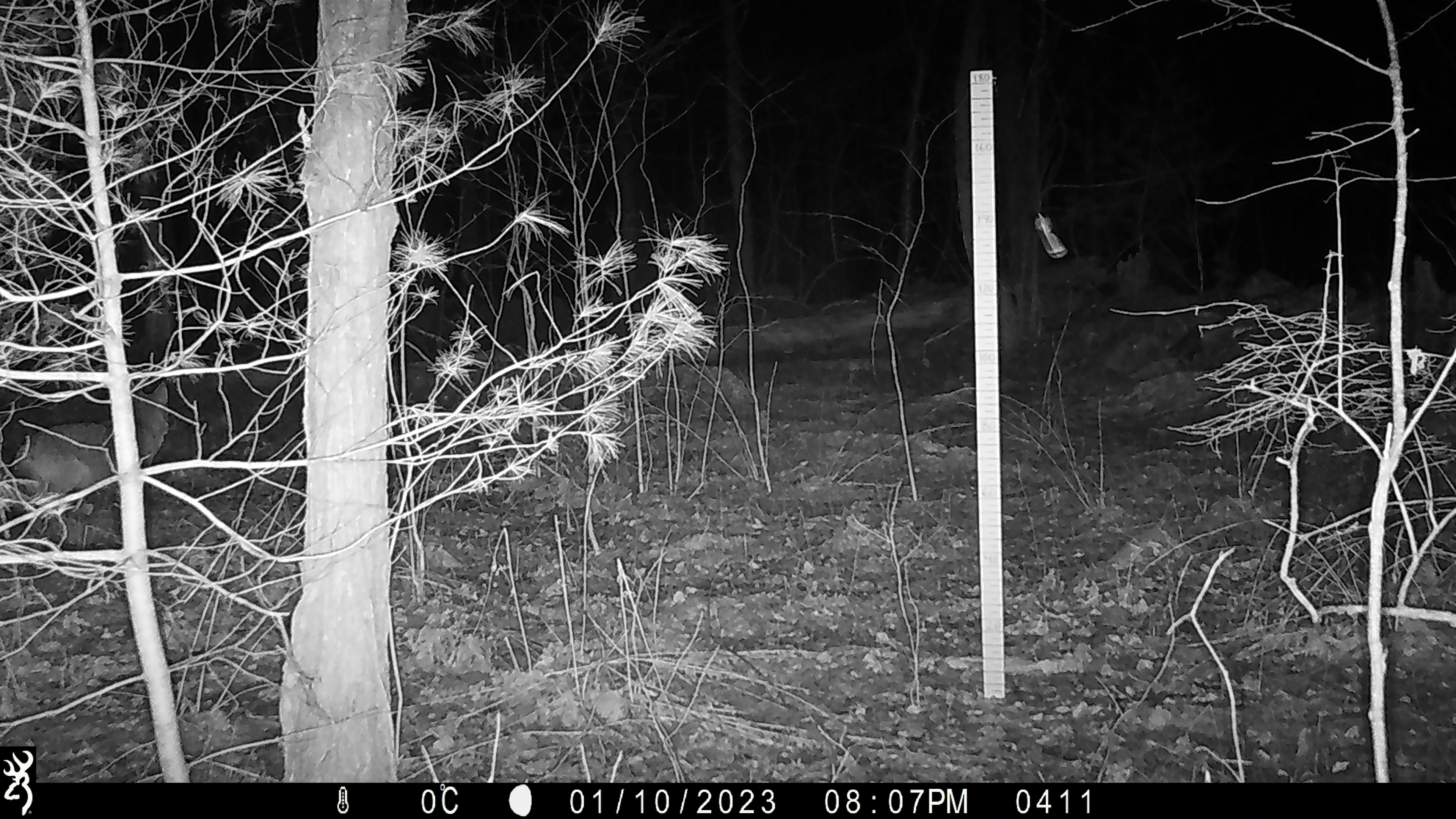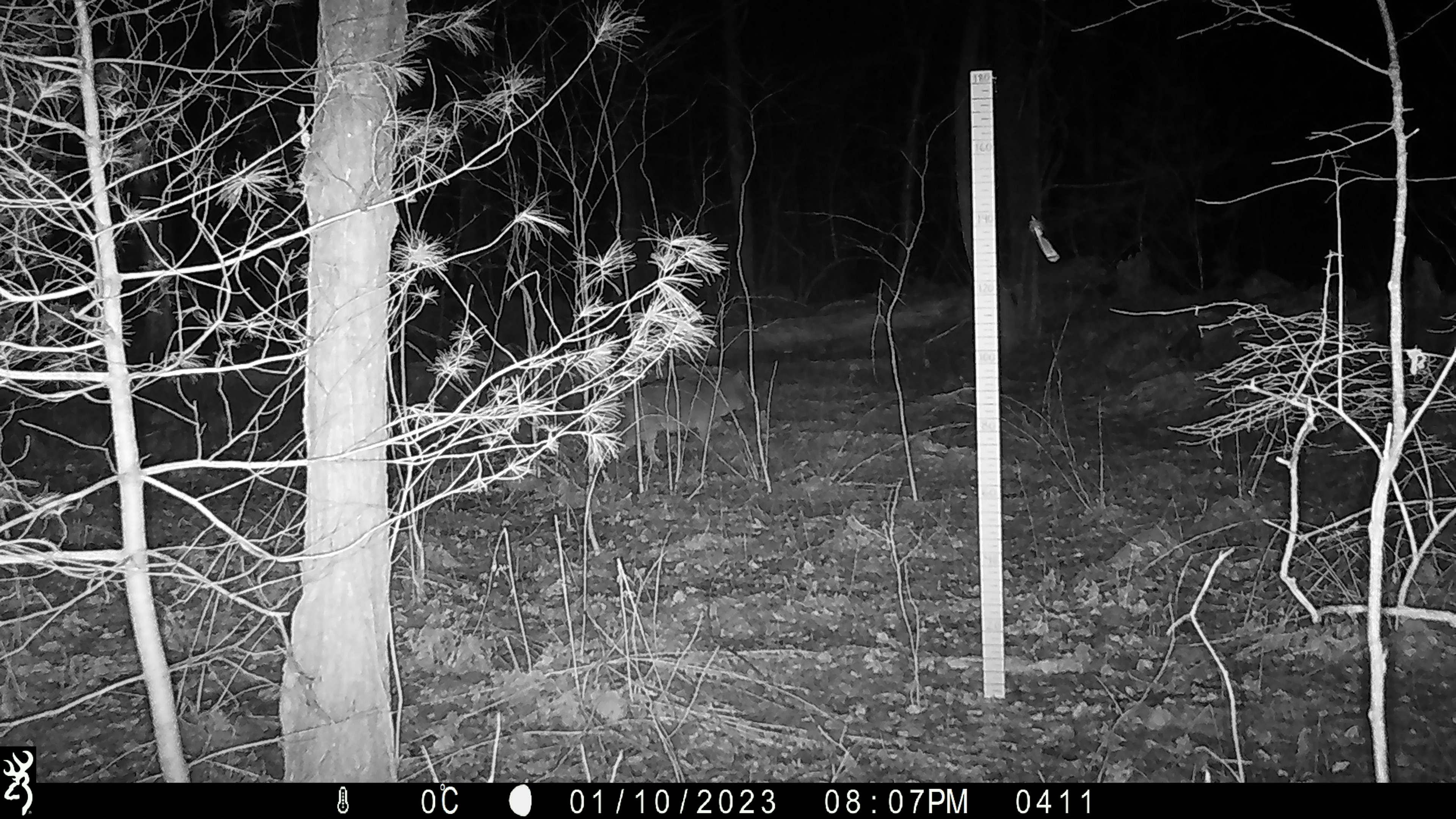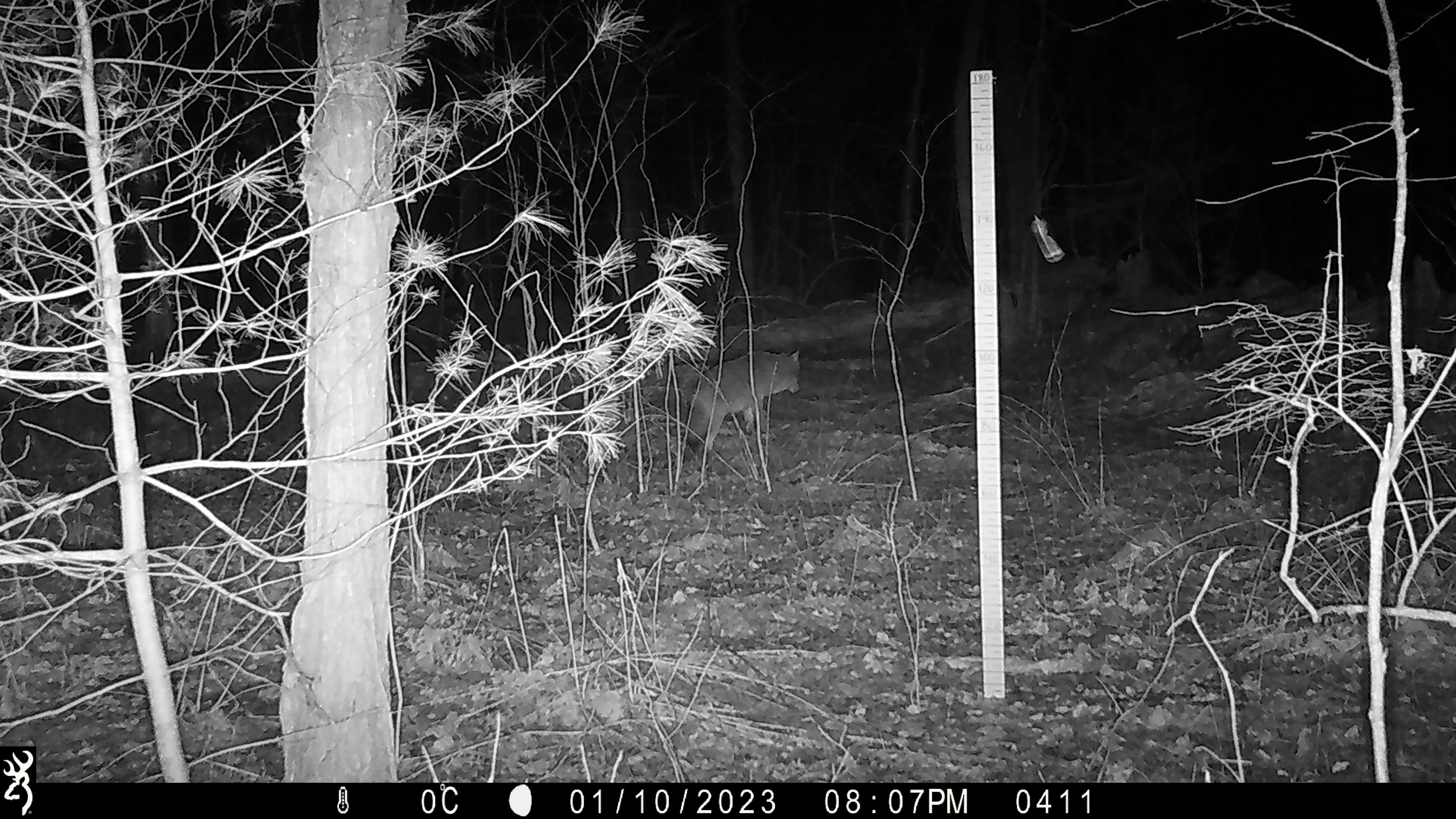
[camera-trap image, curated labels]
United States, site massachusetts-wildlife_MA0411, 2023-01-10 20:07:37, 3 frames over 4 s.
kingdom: Animalia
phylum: Chordata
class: Mammalia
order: Carnivora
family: Canidae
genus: Canis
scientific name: Canis latrans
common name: coyote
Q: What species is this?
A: Coyote (Canis latrans).